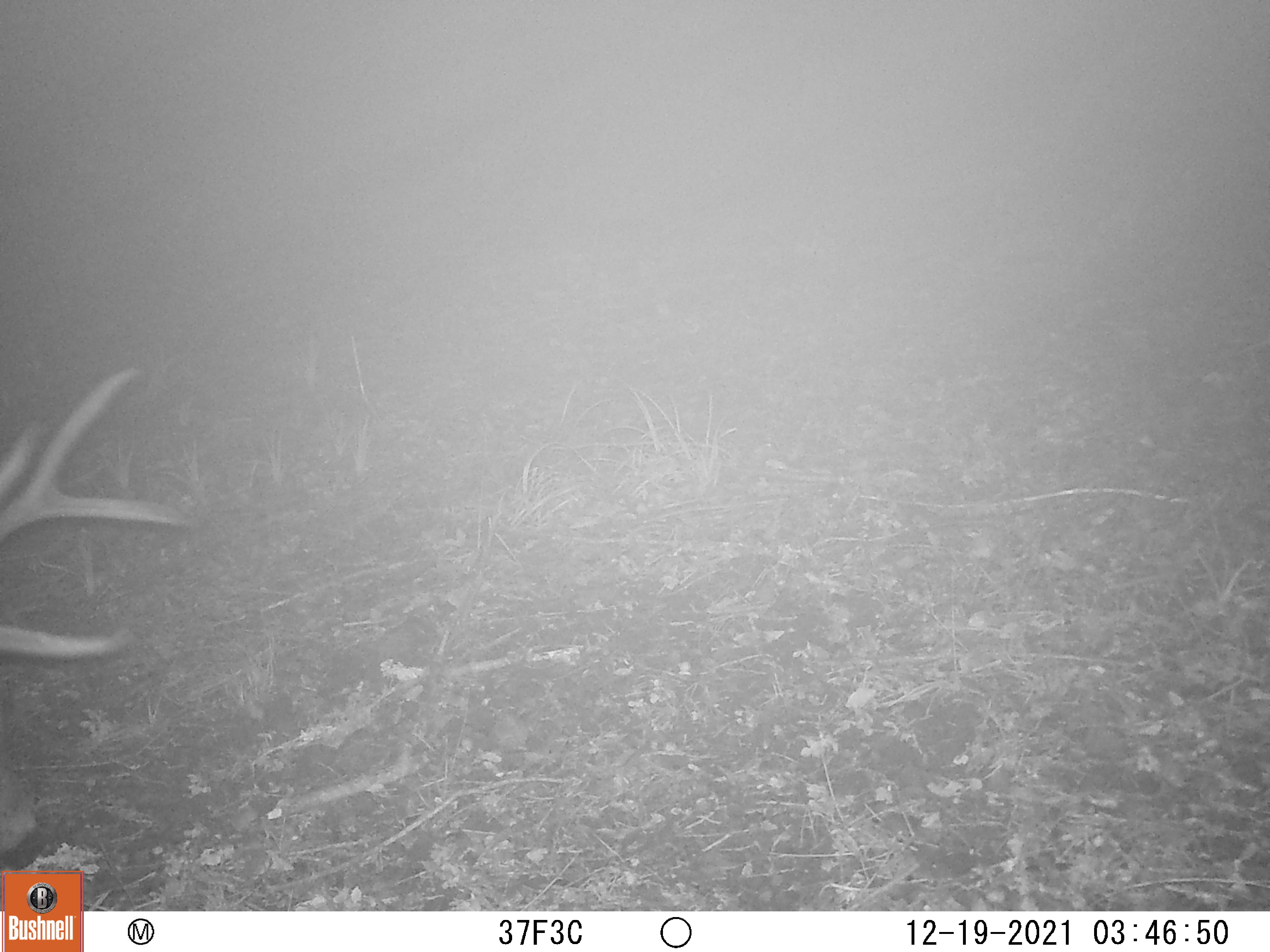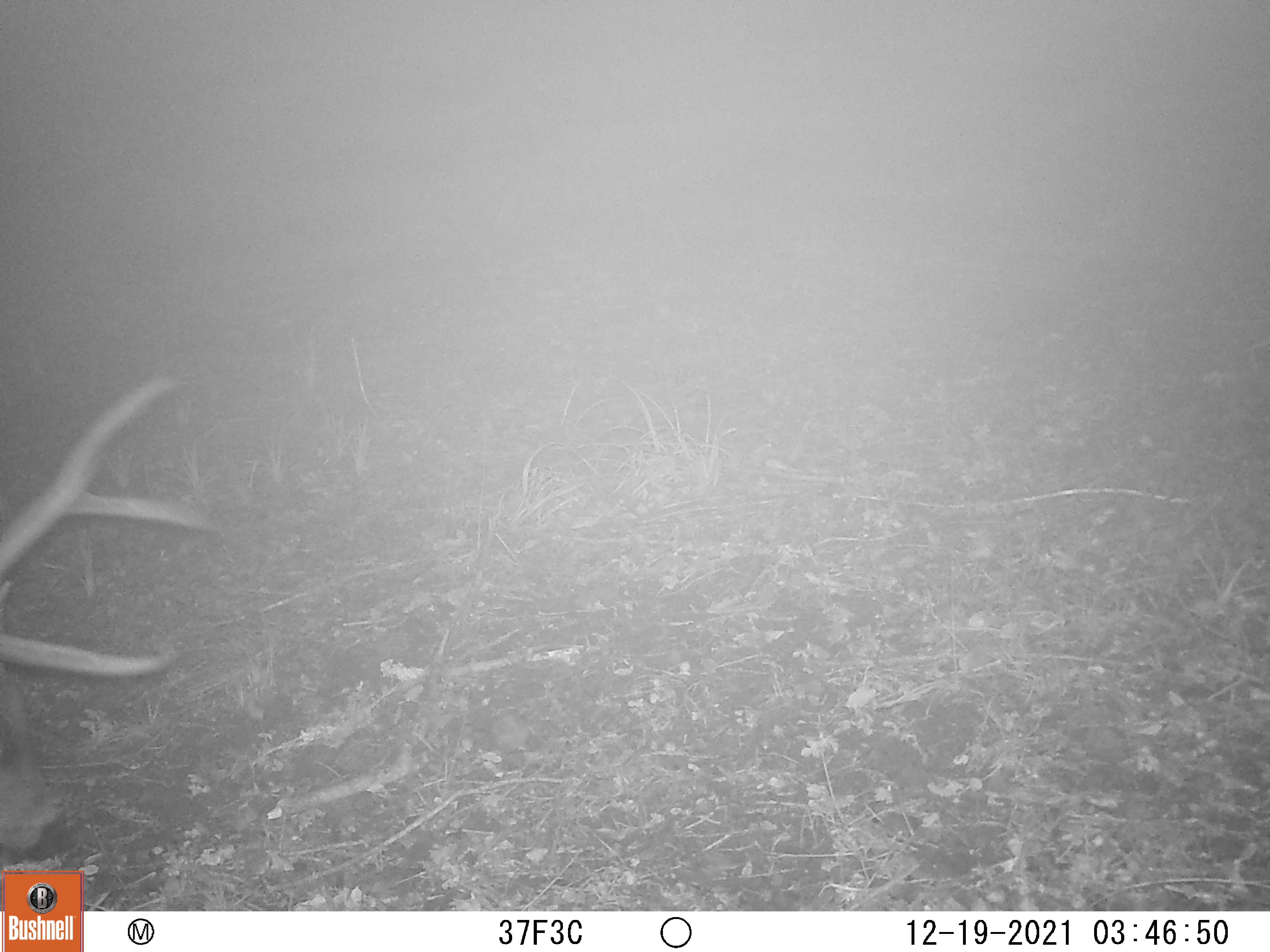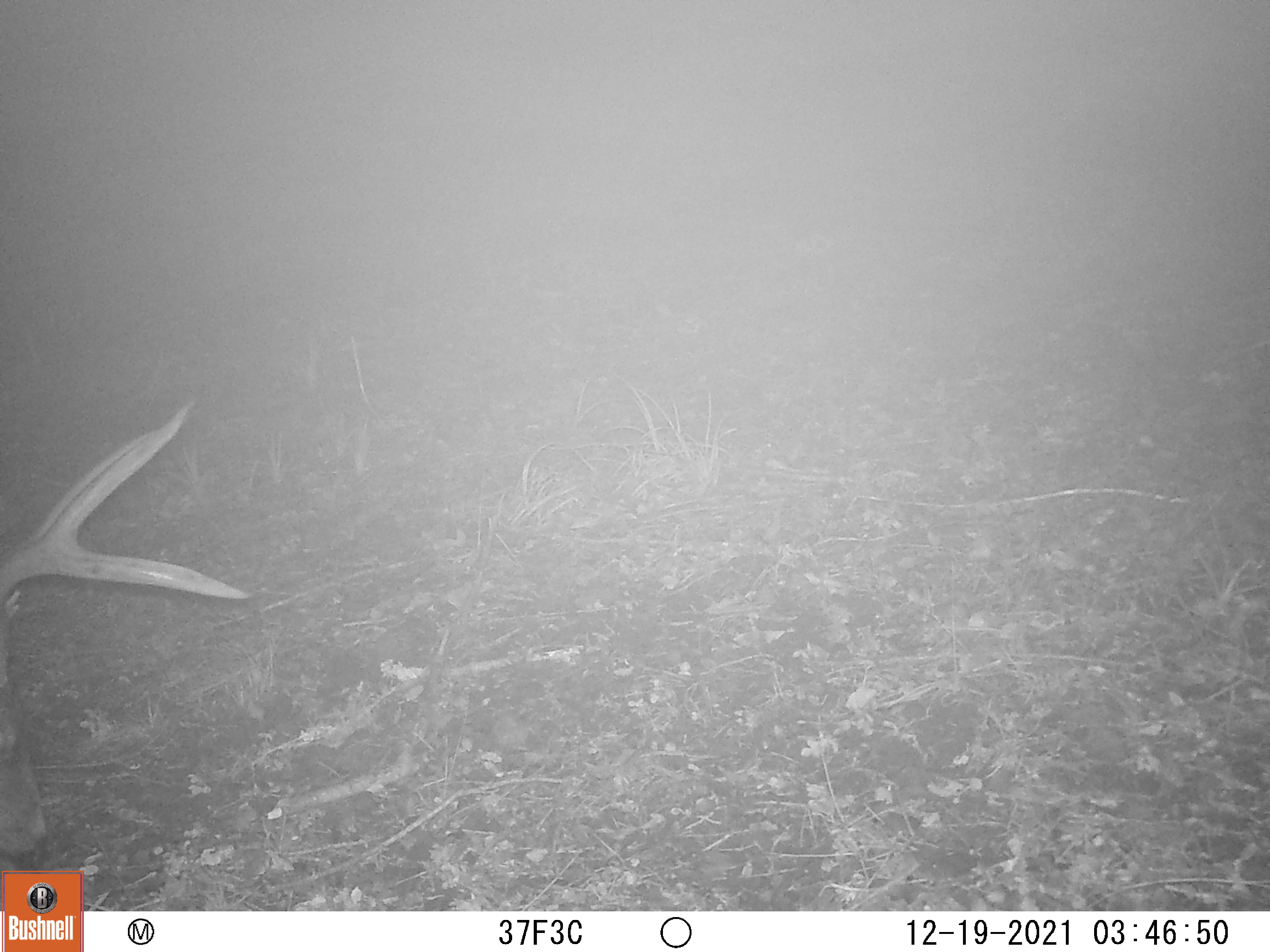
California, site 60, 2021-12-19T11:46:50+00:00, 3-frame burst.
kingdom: Animalia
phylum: Chordata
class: Mammalia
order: Artiodactyla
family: Cervidae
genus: Odocoileus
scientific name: Odocoileus hemionus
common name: mule deer